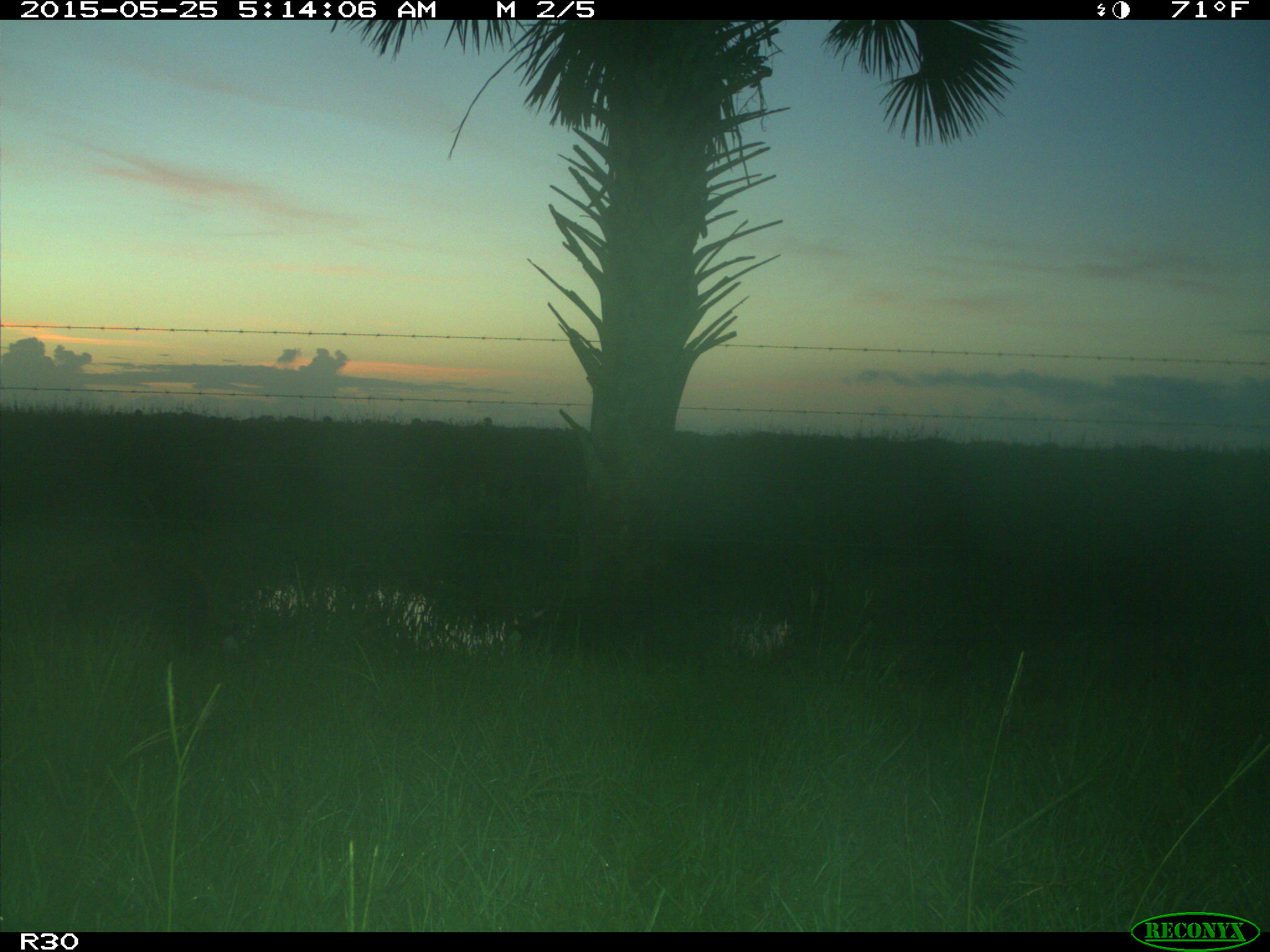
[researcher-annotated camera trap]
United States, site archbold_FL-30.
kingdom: Animalia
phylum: Chordata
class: Mammalia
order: Artiodactyla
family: Suidae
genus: Sus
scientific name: Sus scrofa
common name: wild boar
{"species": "Sus scrofa (wild boar)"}